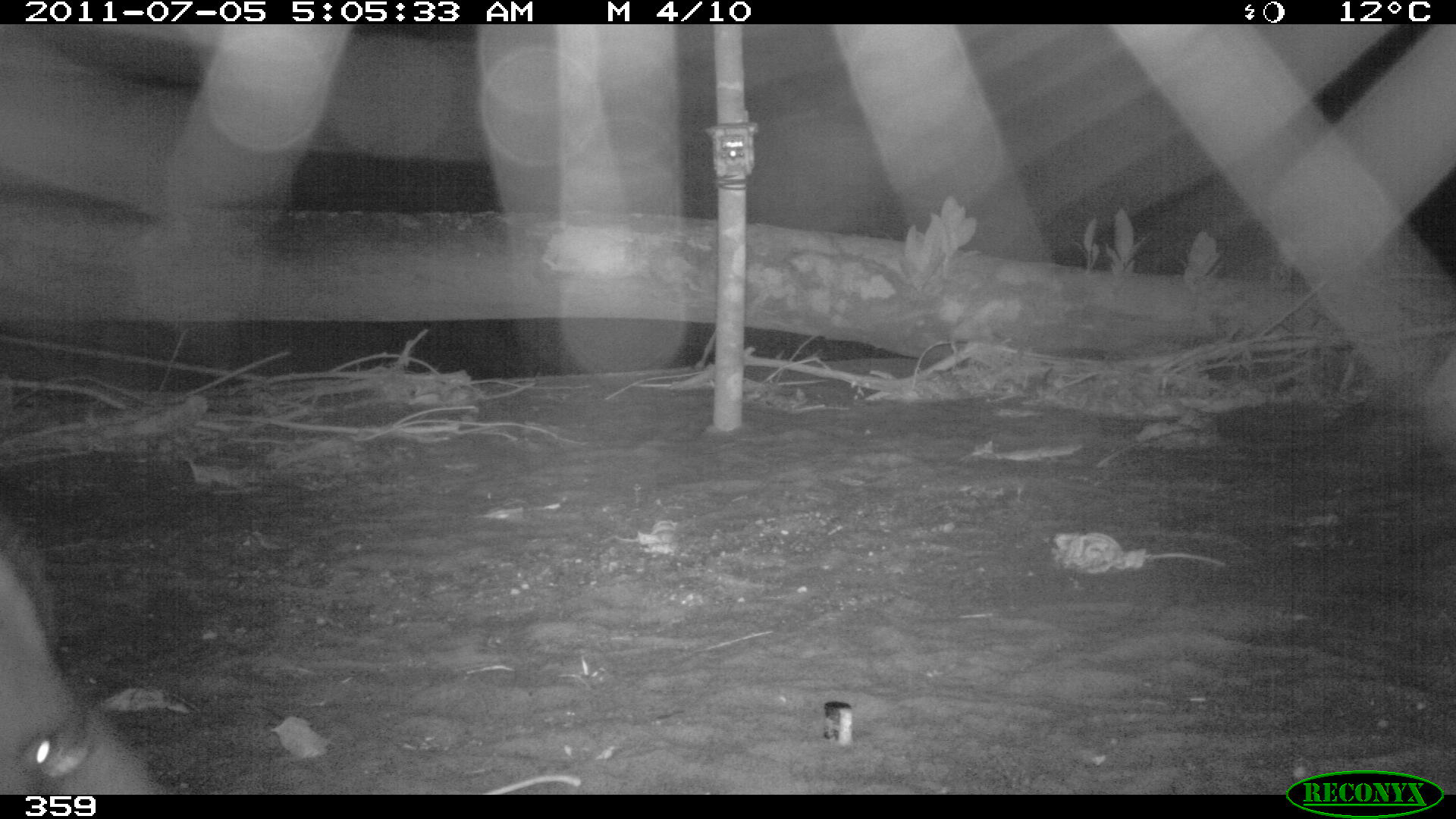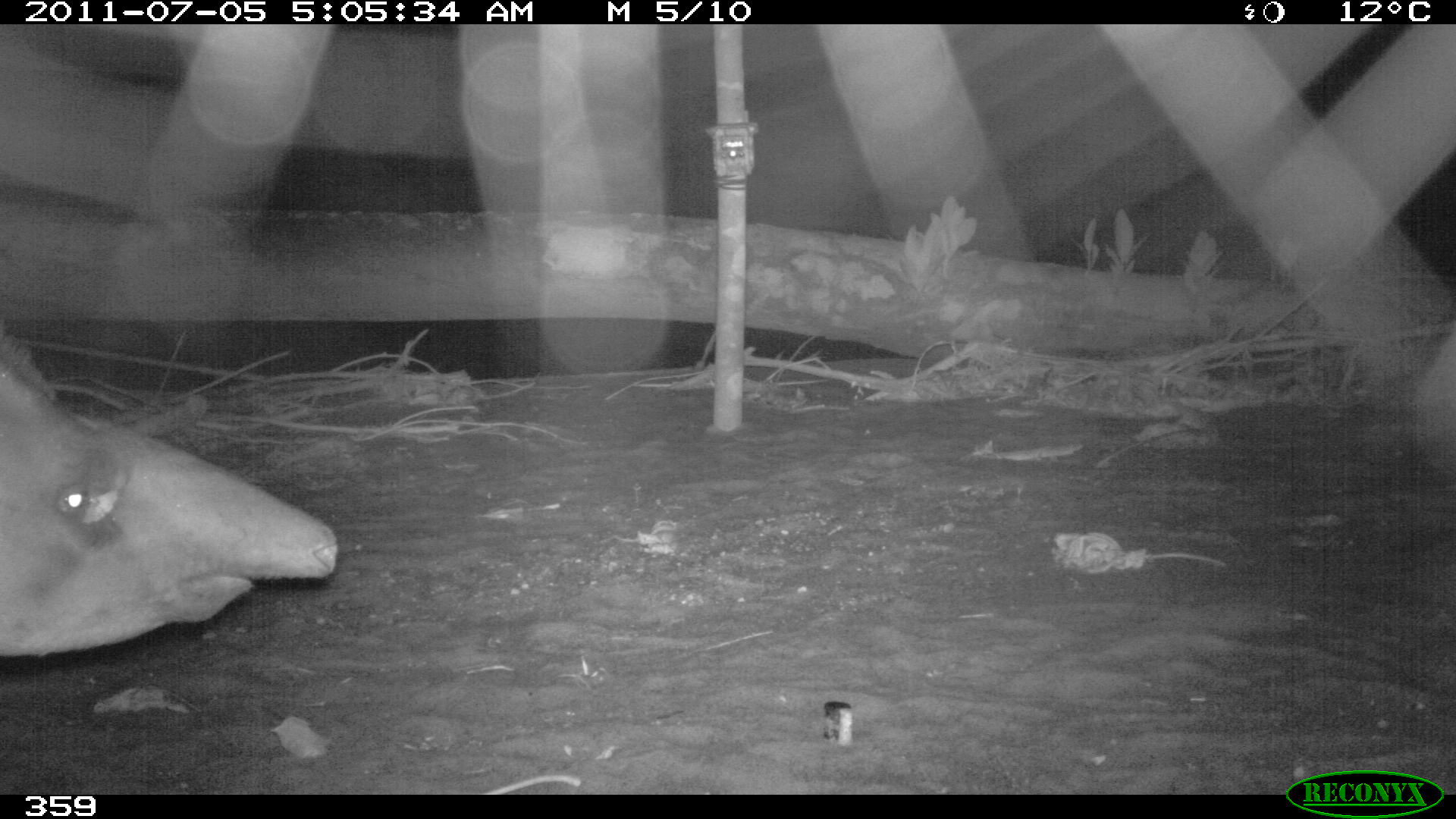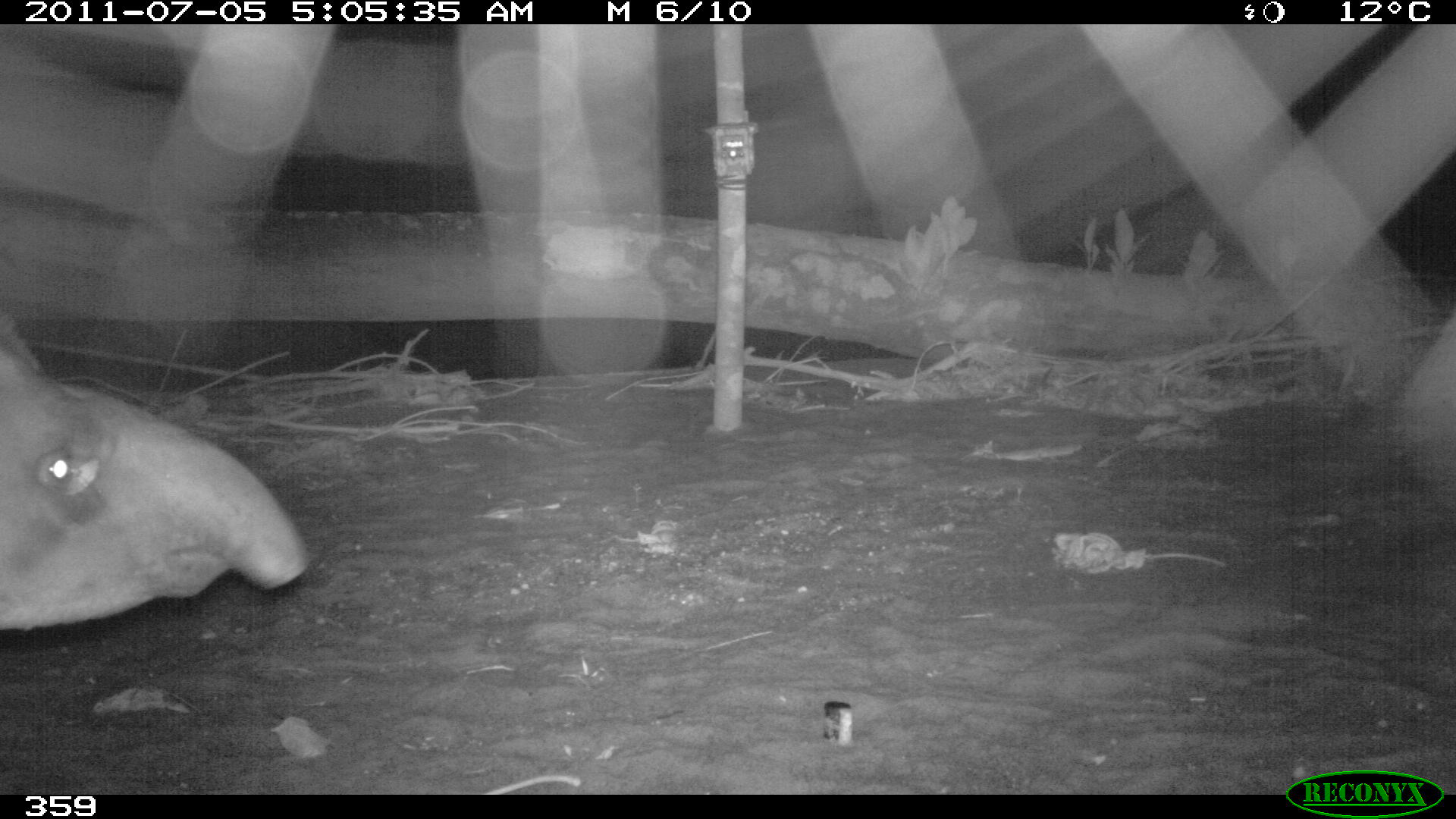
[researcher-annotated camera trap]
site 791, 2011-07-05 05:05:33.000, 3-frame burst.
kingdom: Animalia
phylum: Chordata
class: Mammalia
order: Perissodactyla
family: Tapiridae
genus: Tapirus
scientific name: Tapirus terrestris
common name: south american tapir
Tapirus terrestris (south american tapir).